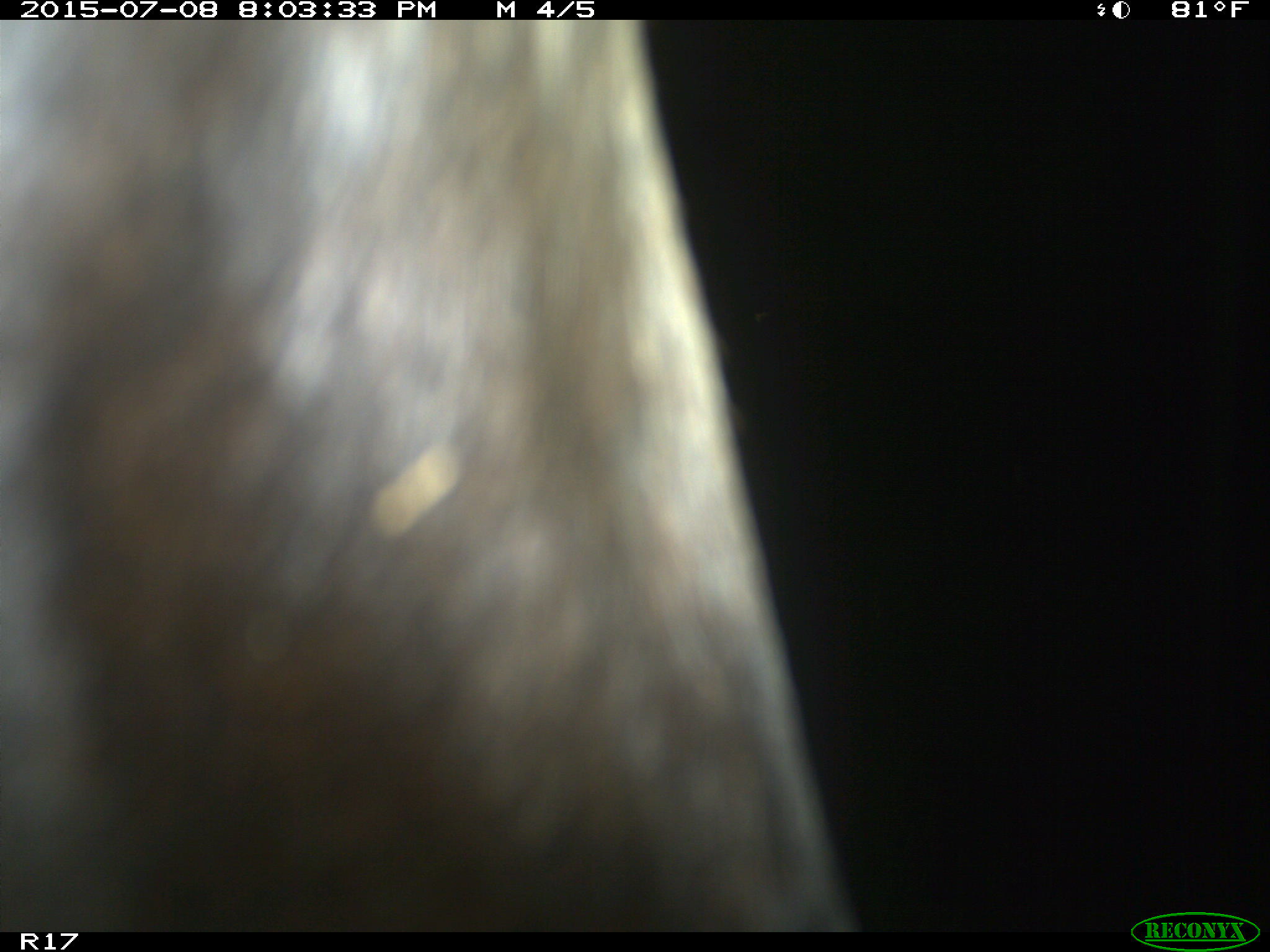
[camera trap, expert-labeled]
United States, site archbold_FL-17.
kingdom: Animalia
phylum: Chordata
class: Mammalia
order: Artiodactyla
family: Bovidae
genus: Bos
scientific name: Bos taurus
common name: domestic cow